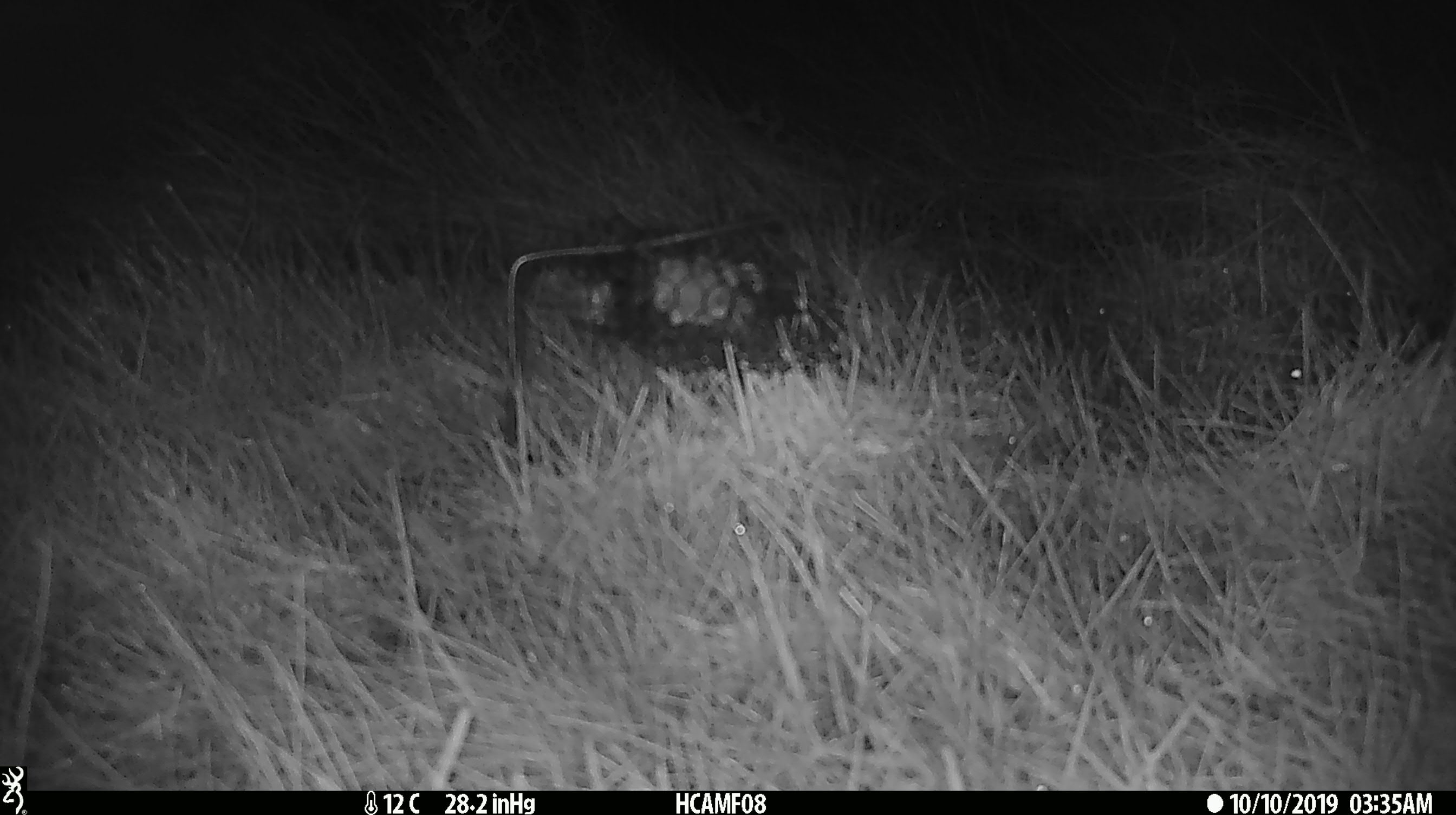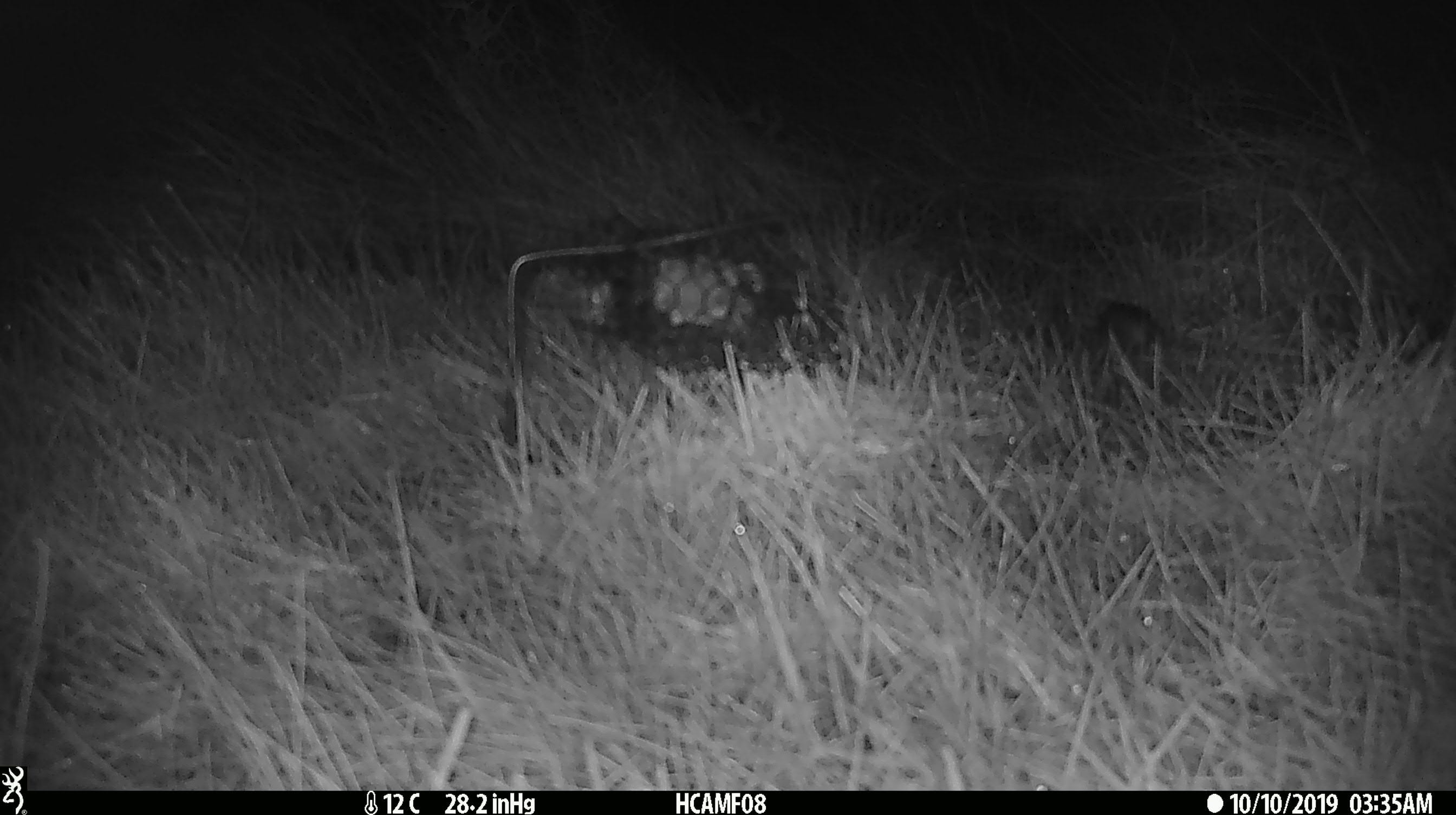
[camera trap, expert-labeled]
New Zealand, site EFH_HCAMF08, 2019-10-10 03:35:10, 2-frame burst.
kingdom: Animalia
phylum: Chordata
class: Mammalia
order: Rodentia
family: Muridae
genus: Mus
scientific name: Mus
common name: mouse